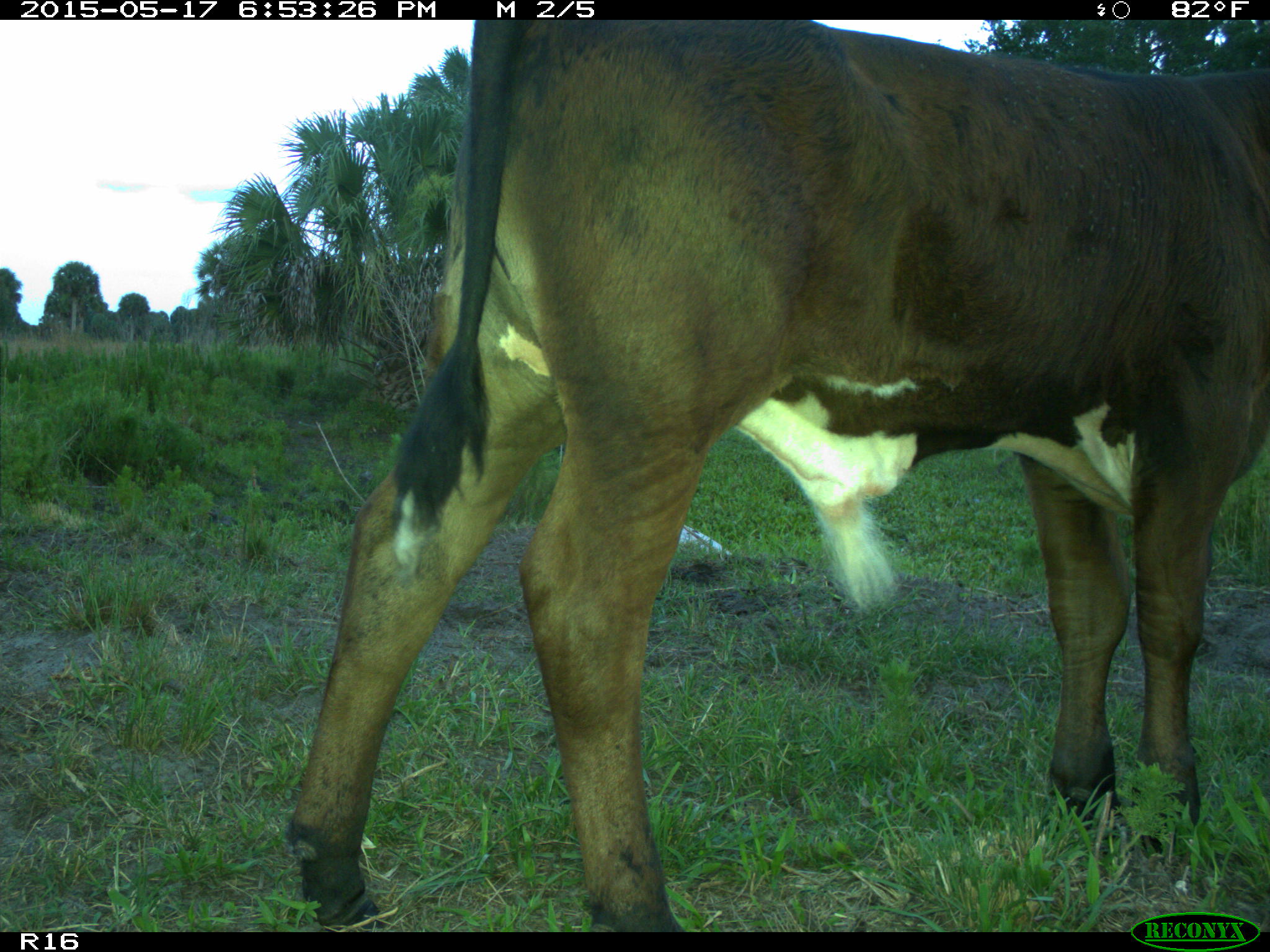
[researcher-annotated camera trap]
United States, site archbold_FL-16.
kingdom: Animalia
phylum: Chordata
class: Mammalia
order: Artiodactyla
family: Bovidae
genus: Bos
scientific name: Bos taurus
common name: domestic cow